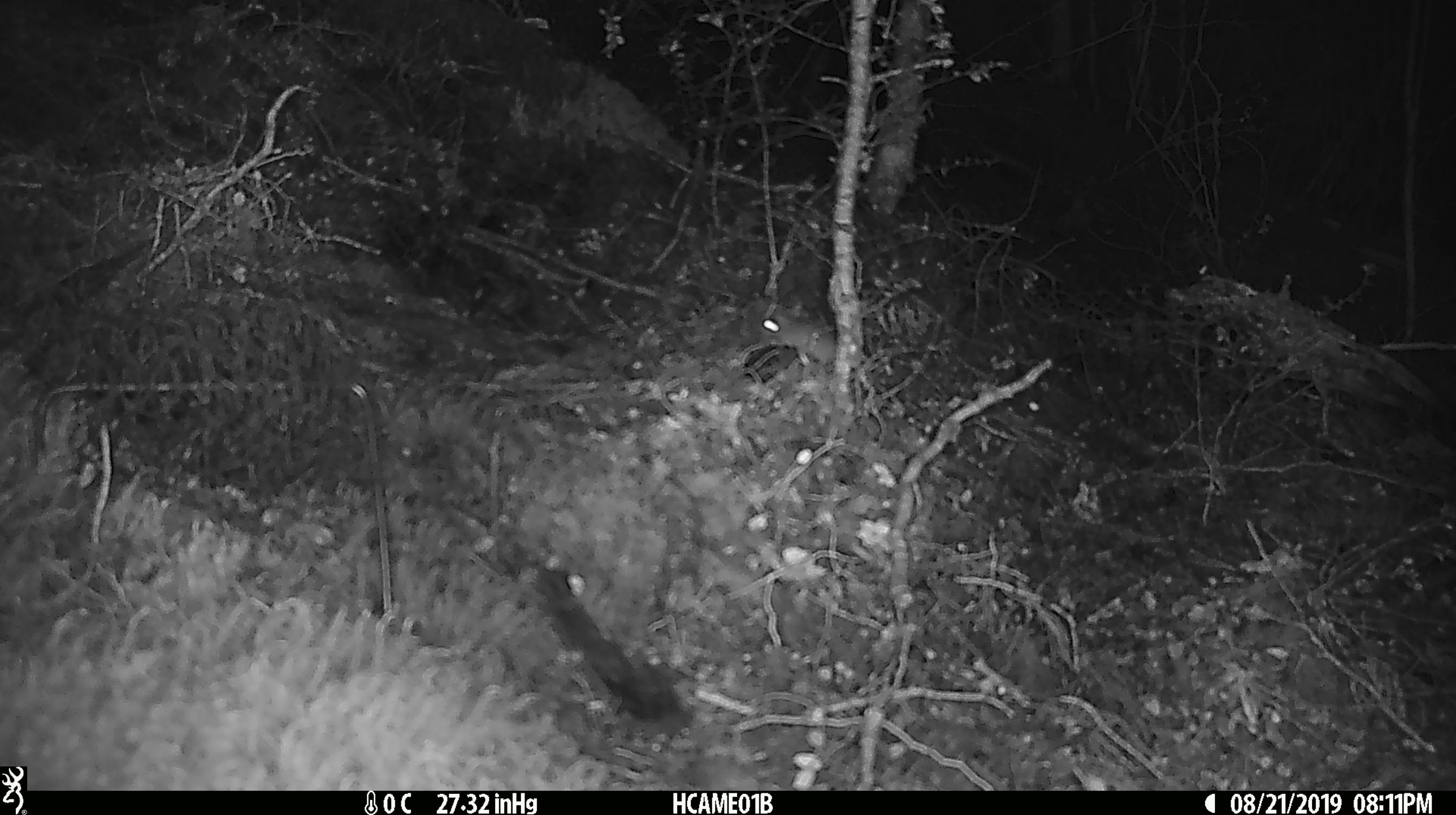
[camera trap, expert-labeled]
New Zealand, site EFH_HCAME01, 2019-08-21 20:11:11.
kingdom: Animalia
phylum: Chordata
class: Mammalia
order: Rodentia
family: Muridae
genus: Mus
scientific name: Mus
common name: mouse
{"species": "mouse (Mus)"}